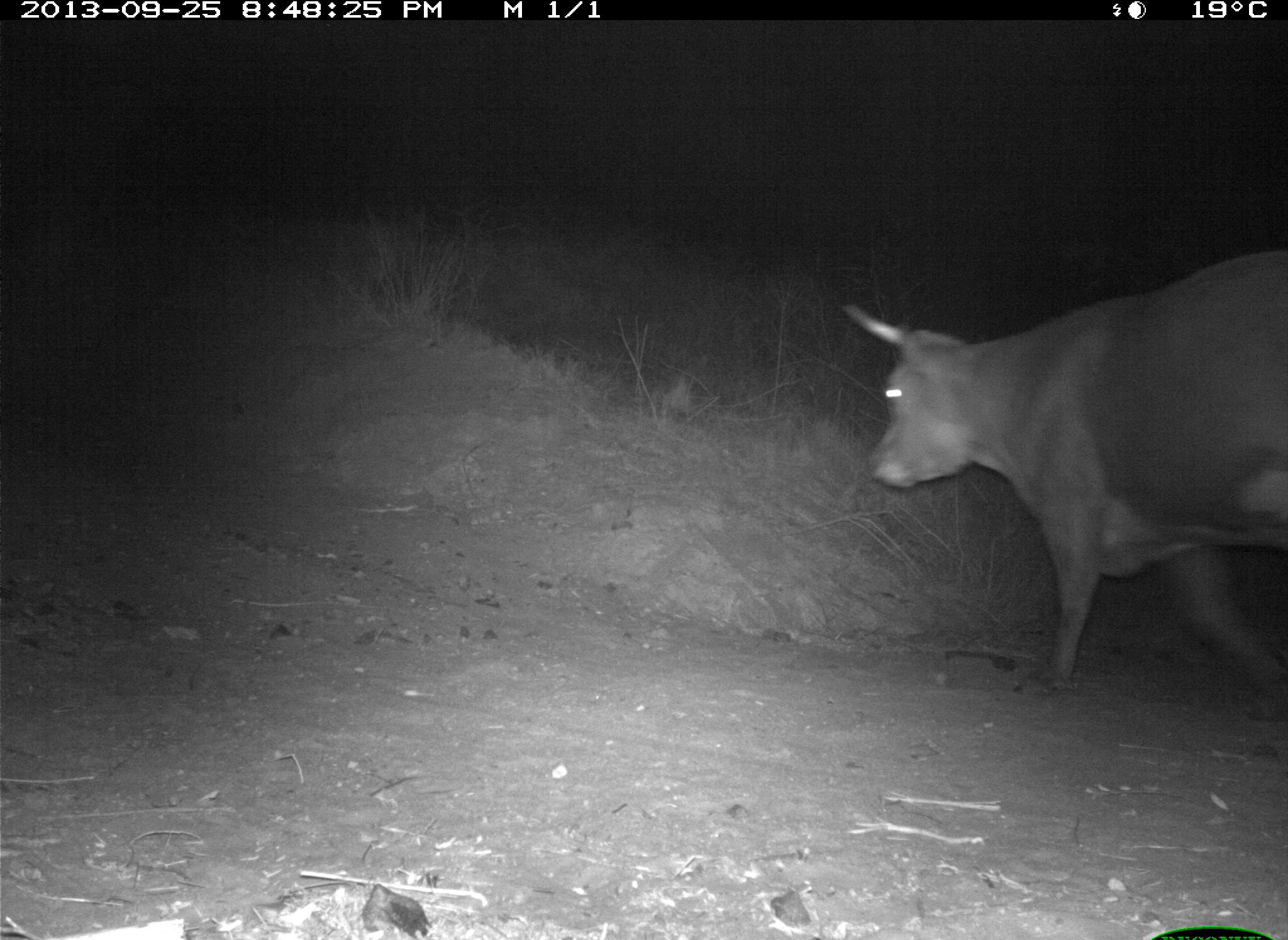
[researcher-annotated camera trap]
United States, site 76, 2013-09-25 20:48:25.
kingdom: Animalia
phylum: Chordata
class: Mammalia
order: Artiodactyla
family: Bovidae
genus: Bos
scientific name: Bos taurus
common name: cow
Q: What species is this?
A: Cow (Bos taurus).